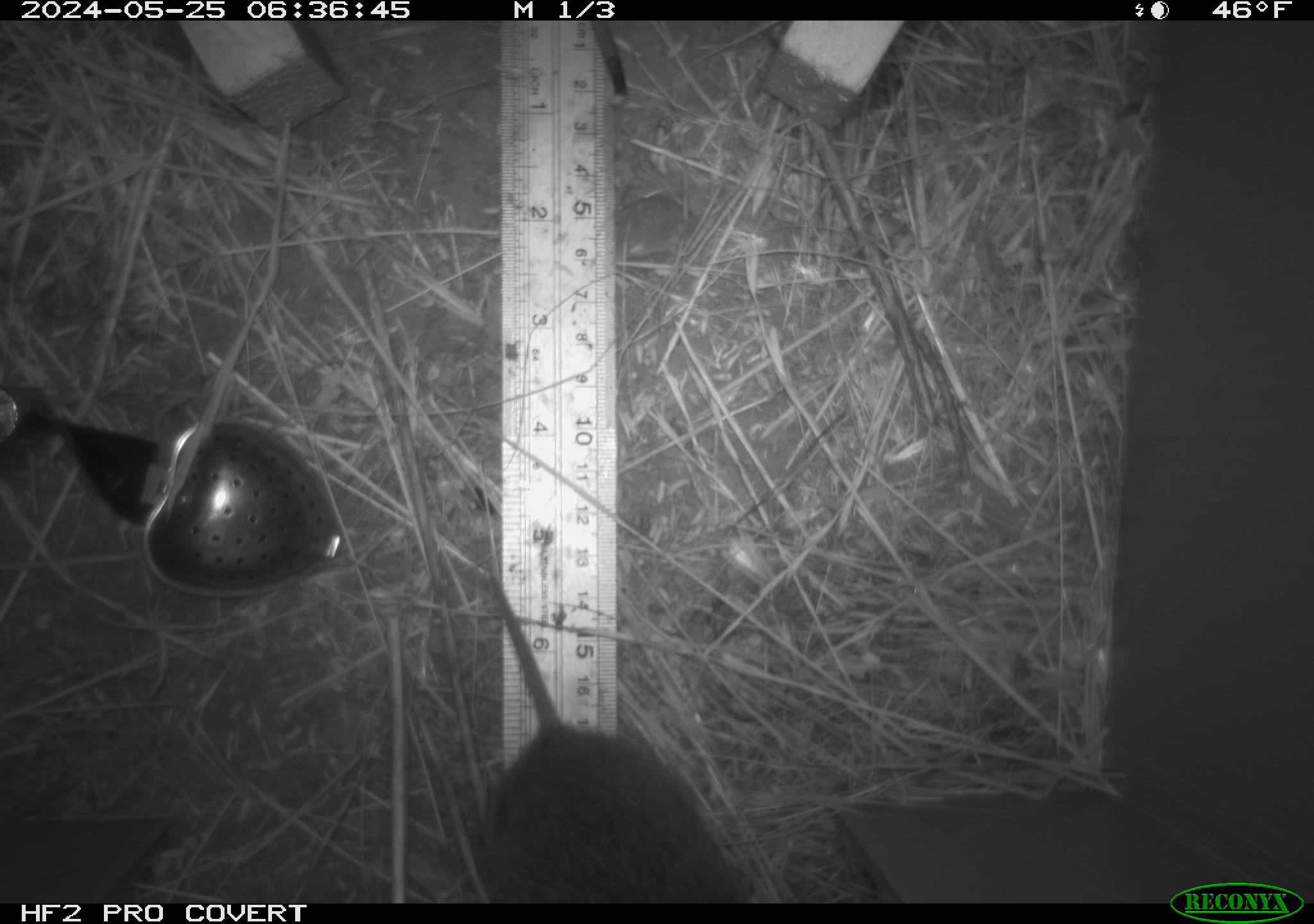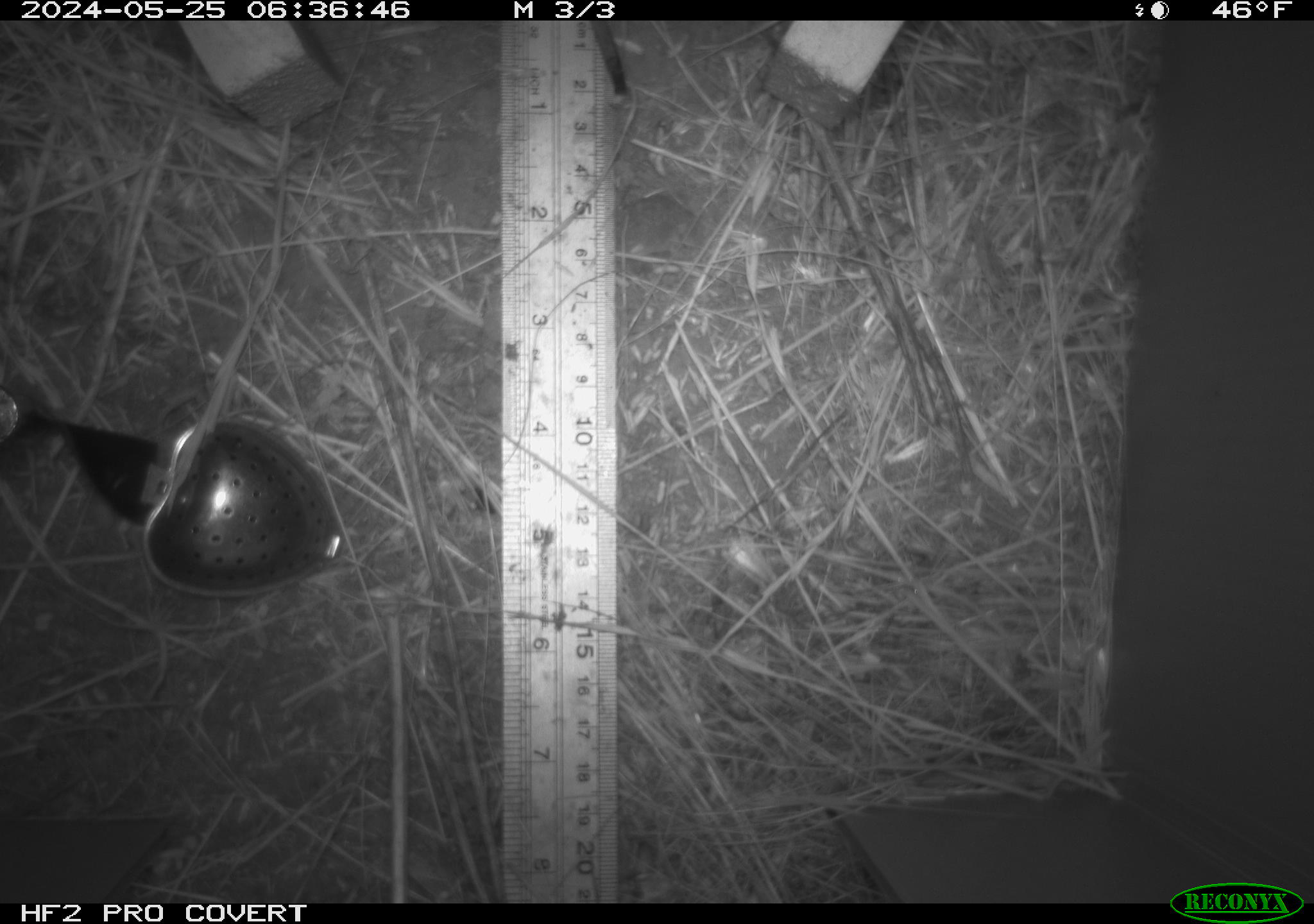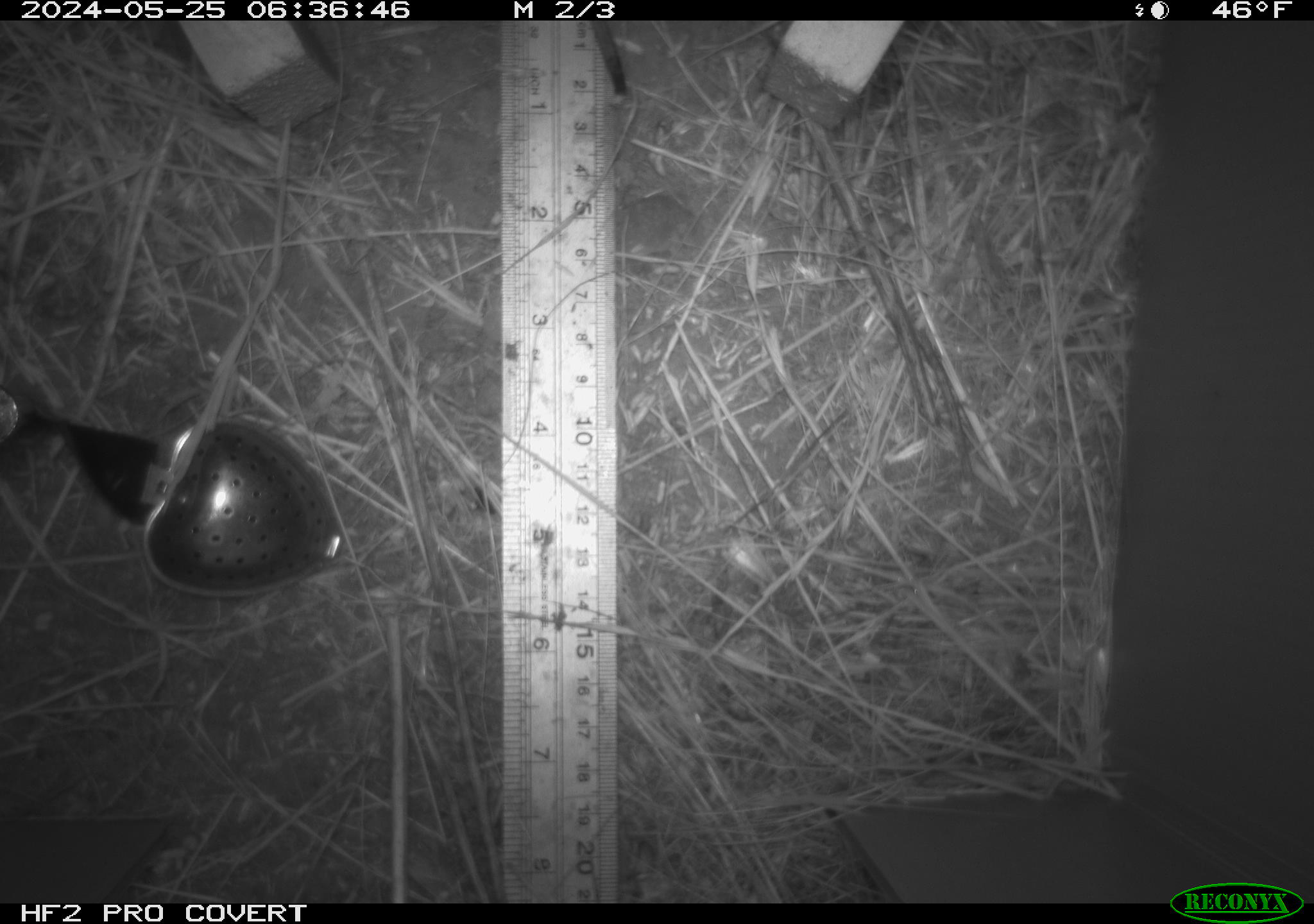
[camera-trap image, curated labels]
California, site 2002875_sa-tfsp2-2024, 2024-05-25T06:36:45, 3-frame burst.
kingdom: Animalia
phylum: Chordata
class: Mammalia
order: Rodentia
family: Cricetidae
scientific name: Arvicolinae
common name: voles, lemmings, and muskrats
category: arvicolinae subfamily